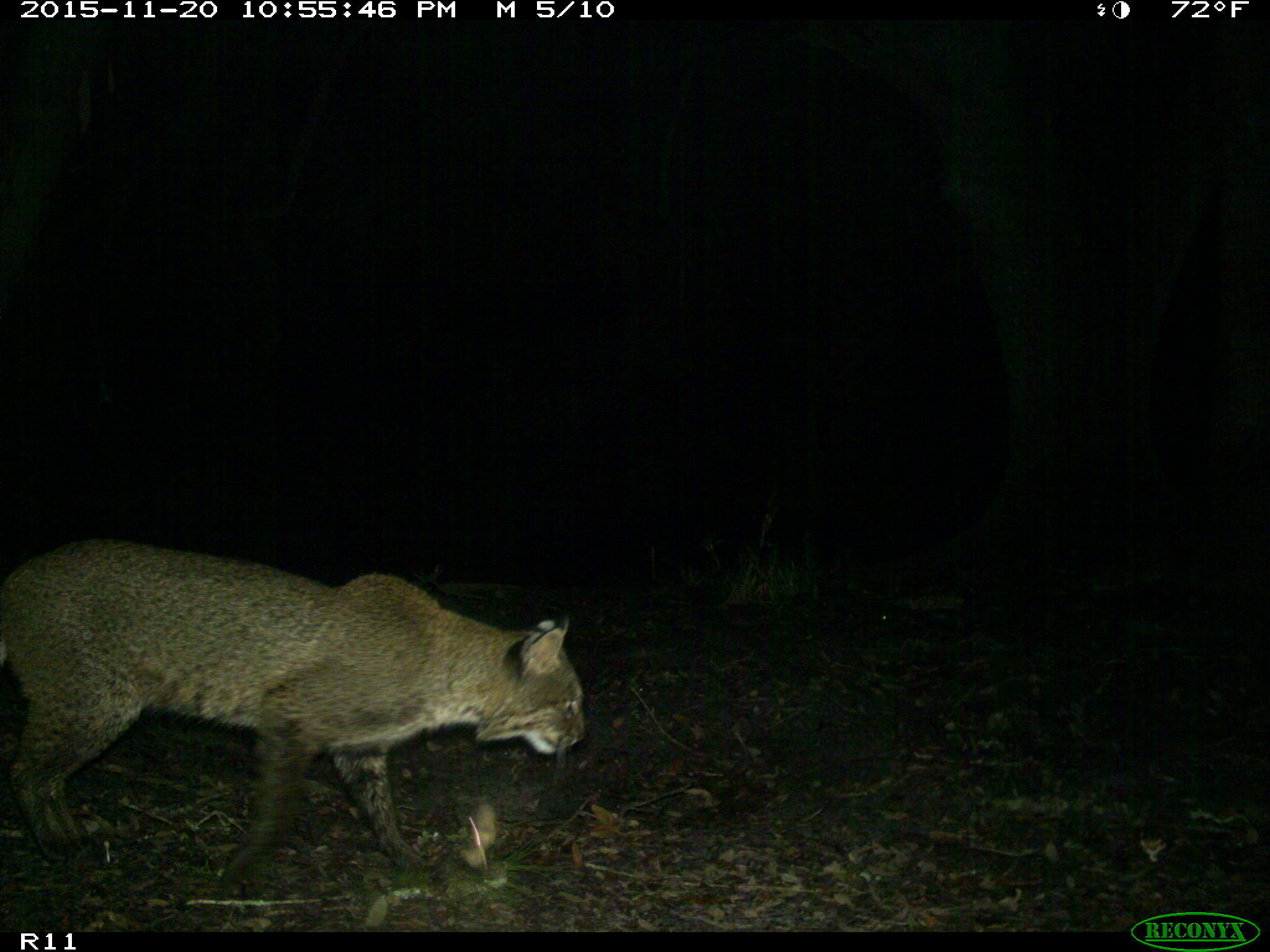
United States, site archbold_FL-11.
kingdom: Animalia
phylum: Chordata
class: Mammalia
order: Carnivora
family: Felidae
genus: Lynx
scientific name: Lynx rufus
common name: bobcat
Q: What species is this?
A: Lynx rufus (bobcat).